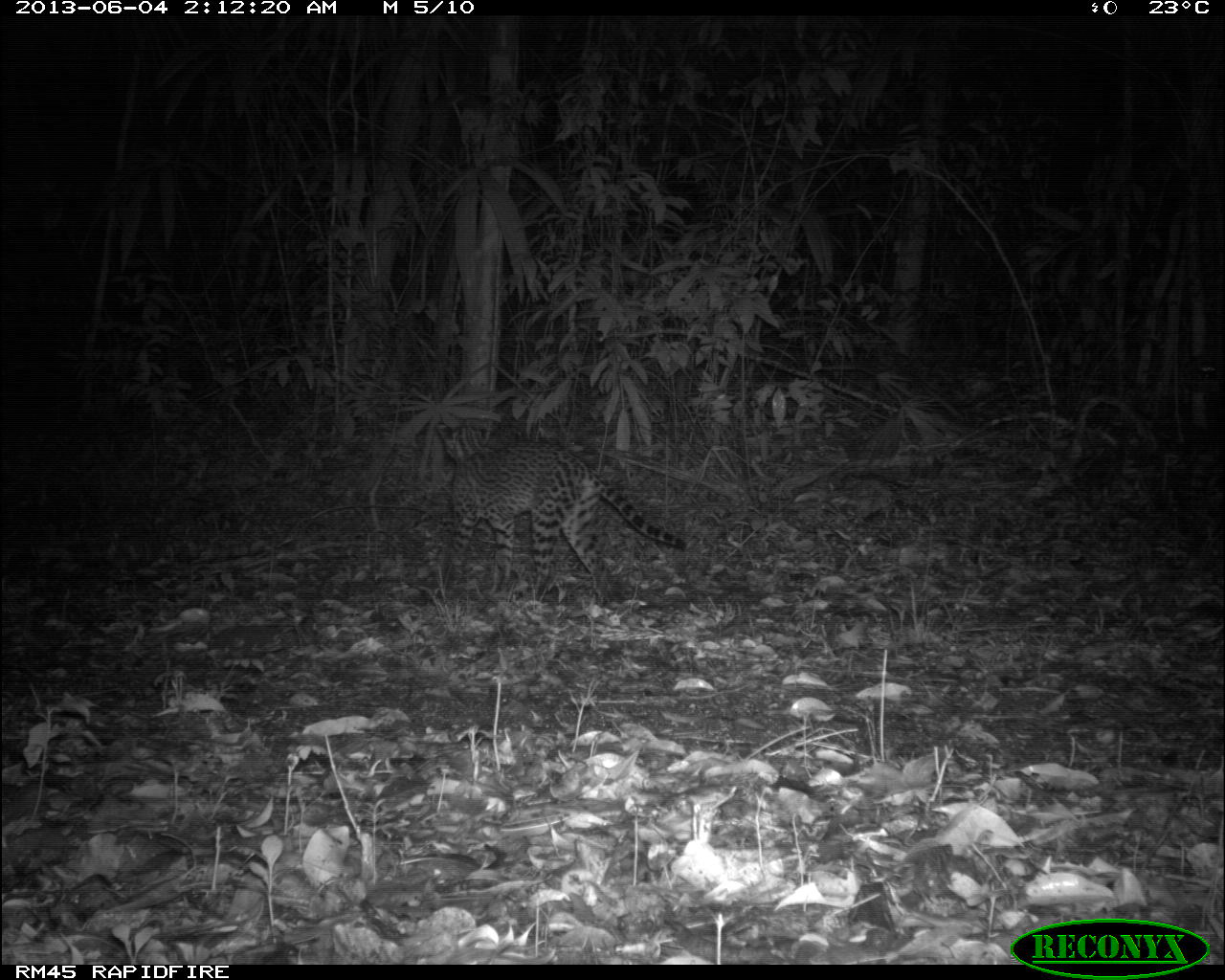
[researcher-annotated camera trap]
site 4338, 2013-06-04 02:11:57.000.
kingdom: Animalia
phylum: Chordata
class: Mammalia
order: Carnivora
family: Felidae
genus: Leopardus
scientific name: Leopardus pardalis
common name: ocelot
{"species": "Leopardus pardalis (ocelot)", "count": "1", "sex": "female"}